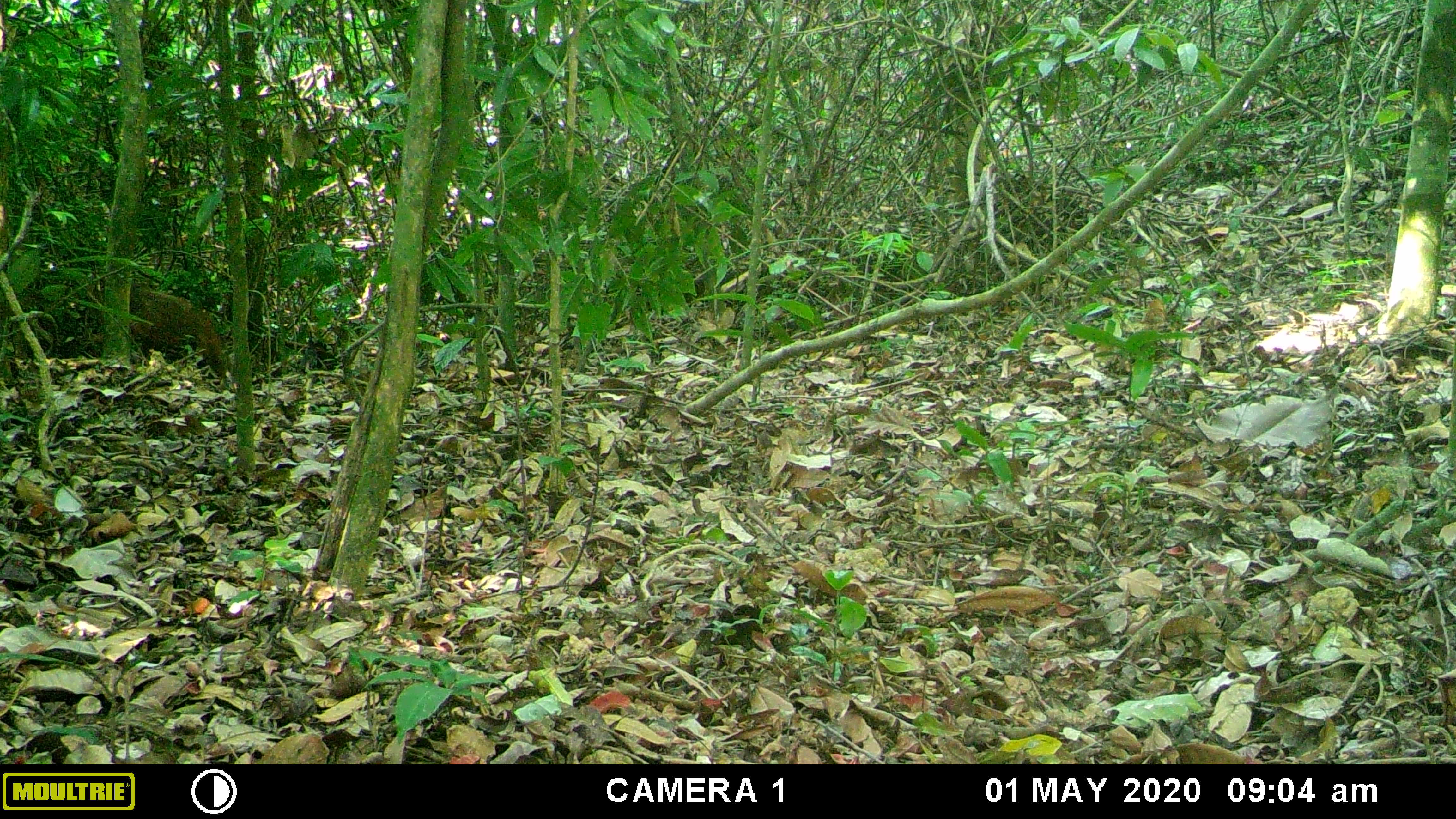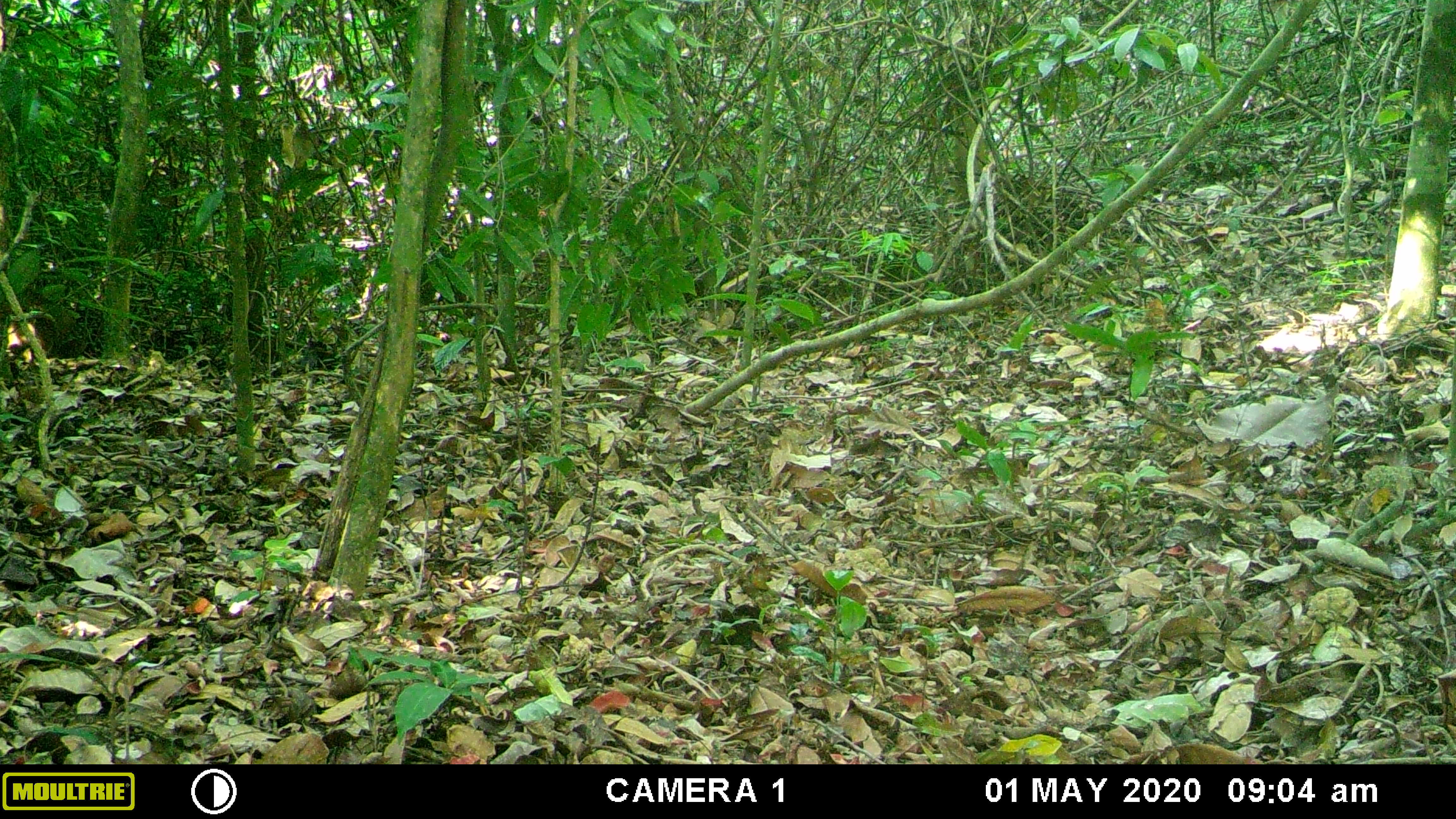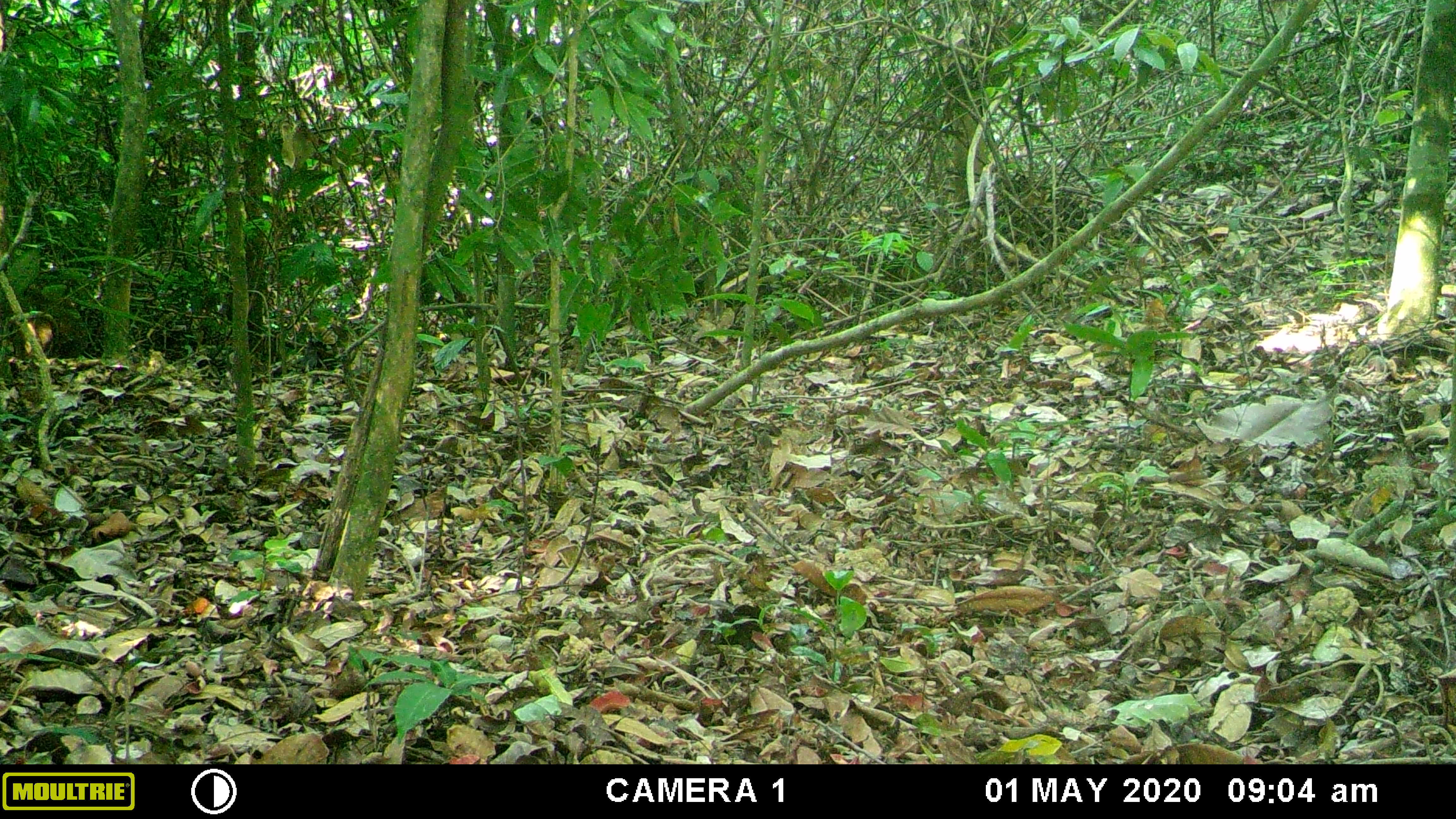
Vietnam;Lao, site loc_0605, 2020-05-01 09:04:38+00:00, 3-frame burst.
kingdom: Animalia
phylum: Chordata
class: Mammalia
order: Primates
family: Cercopithecidae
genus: Macaca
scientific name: Macaca arctoides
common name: stump-tailed macaque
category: stump tailed macaque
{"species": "stump tailed macaque (stump-tailed macaque) (Macaca arctoides)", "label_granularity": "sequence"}